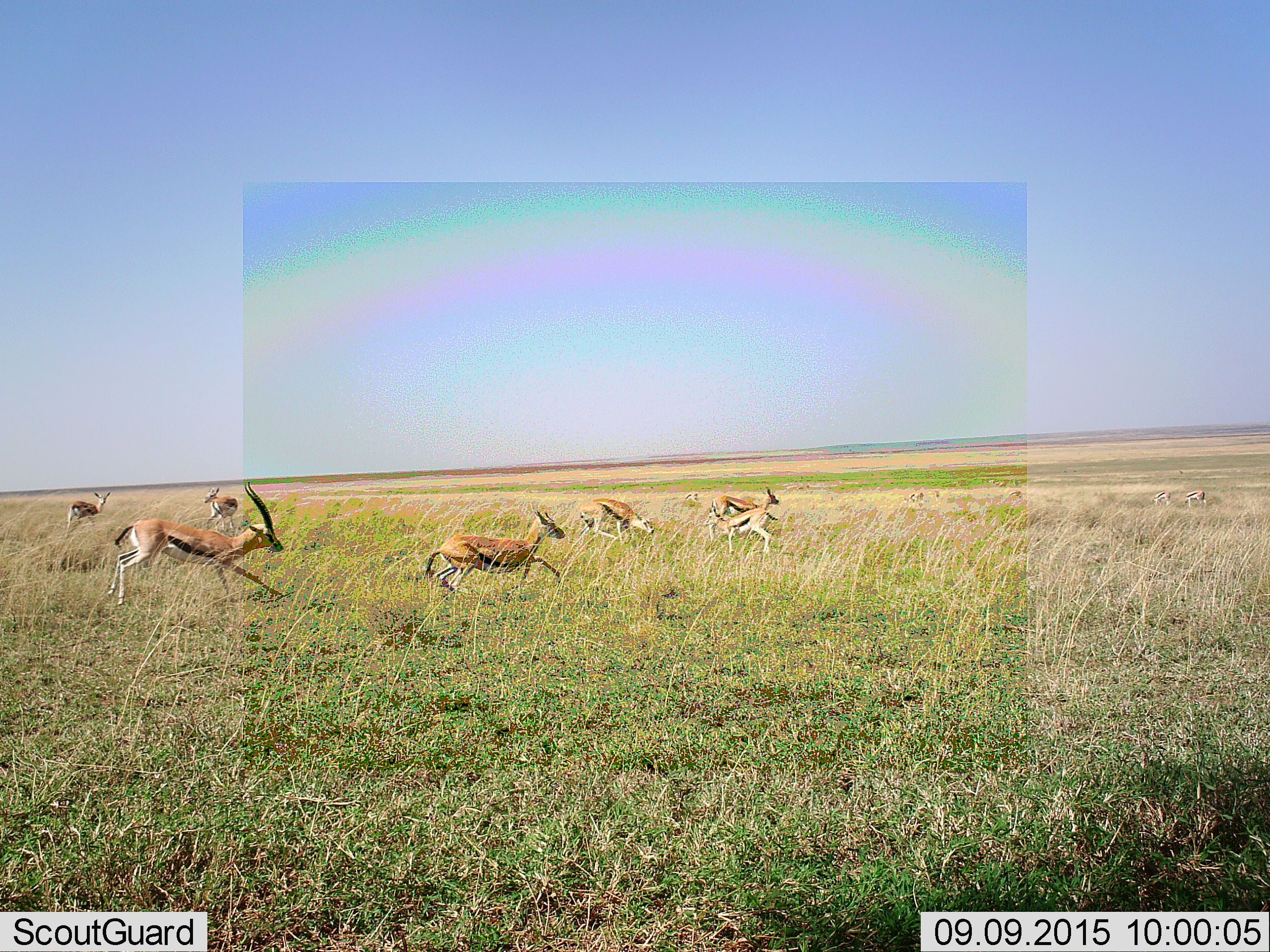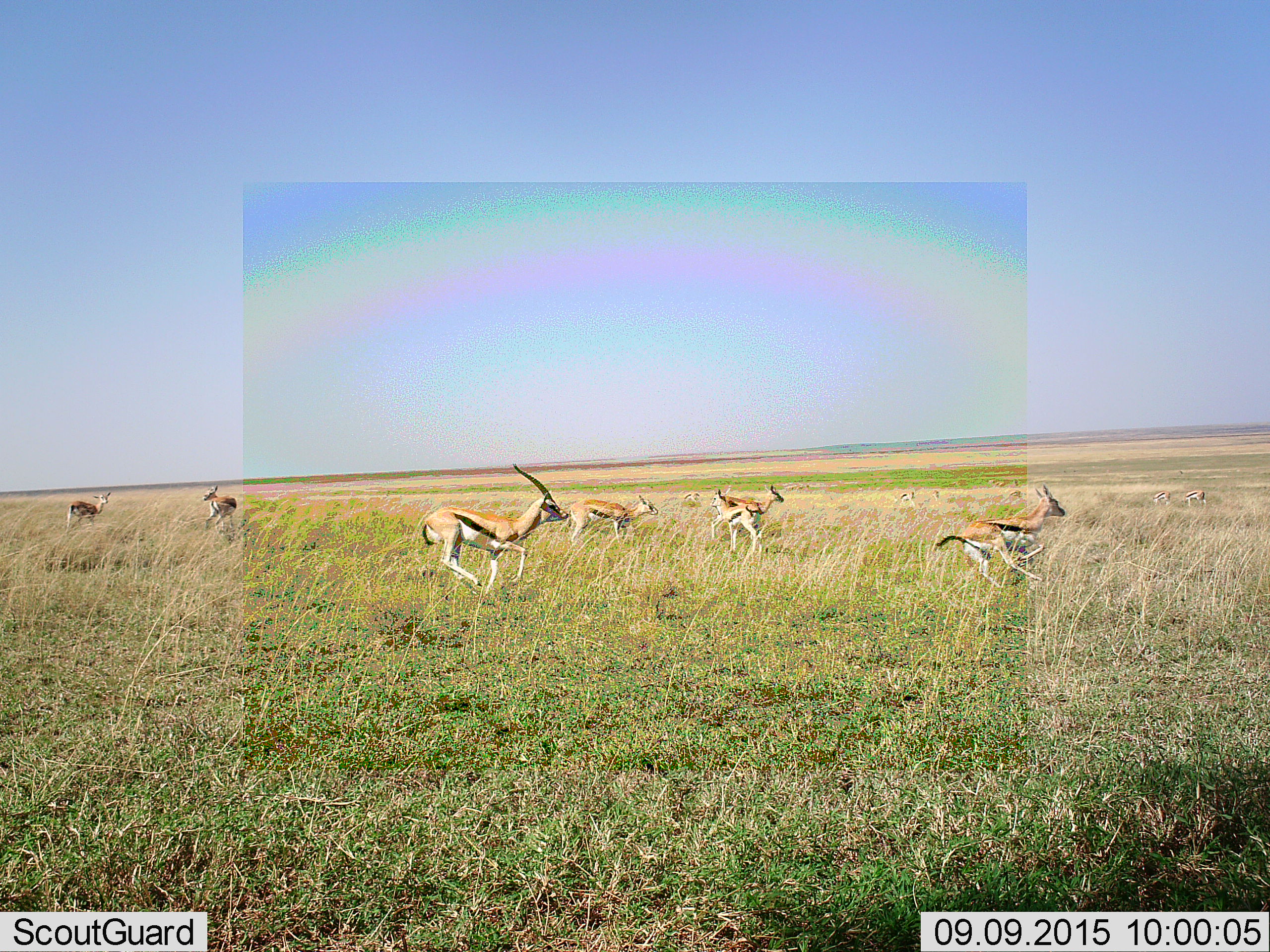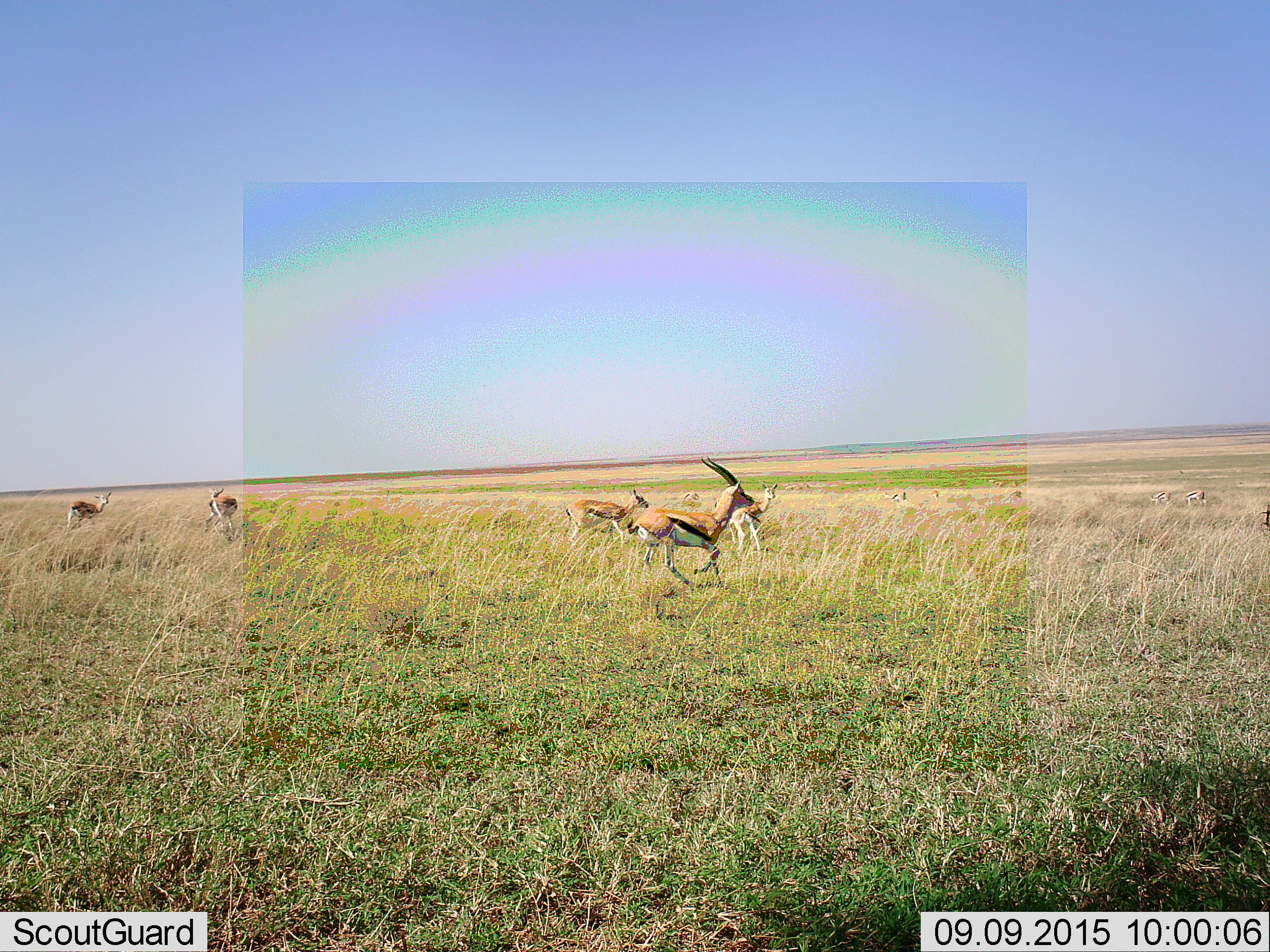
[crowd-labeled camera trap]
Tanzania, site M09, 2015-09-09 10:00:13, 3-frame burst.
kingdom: Animalia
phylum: Chordata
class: Mammalia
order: Artiodactyla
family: Bovidae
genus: Eudorcas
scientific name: Eudorcas thomsonii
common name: thomson's gazelle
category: gazellethomsons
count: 11-50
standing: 30%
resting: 0%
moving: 100%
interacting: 10%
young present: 0%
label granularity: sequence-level